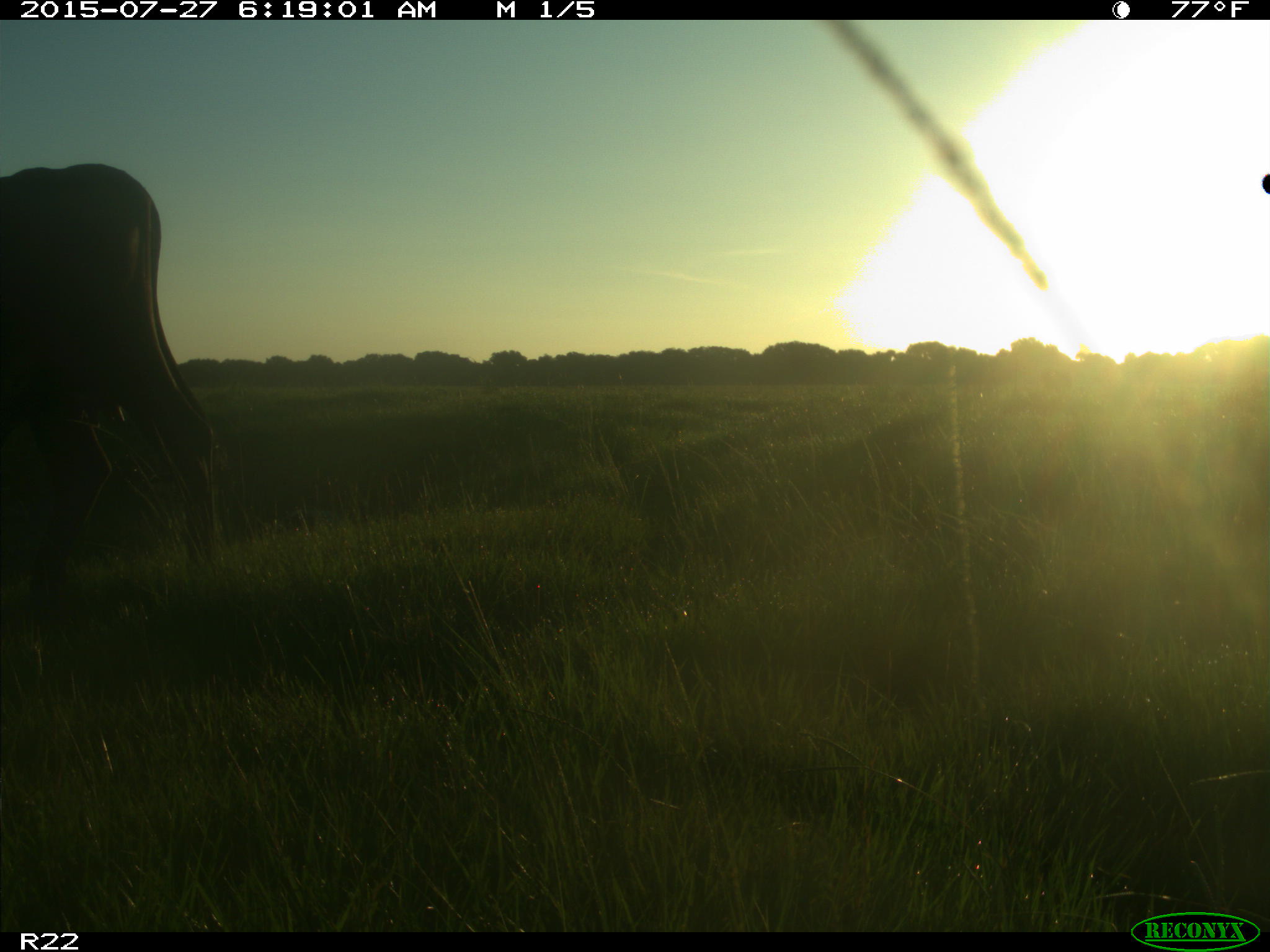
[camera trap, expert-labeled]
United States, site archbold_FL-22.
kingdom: Animalia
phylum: Chordata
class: Mammalia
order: Artiodactyla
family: Bovidae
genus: Bos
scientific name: Bos taurus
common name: domestic cow